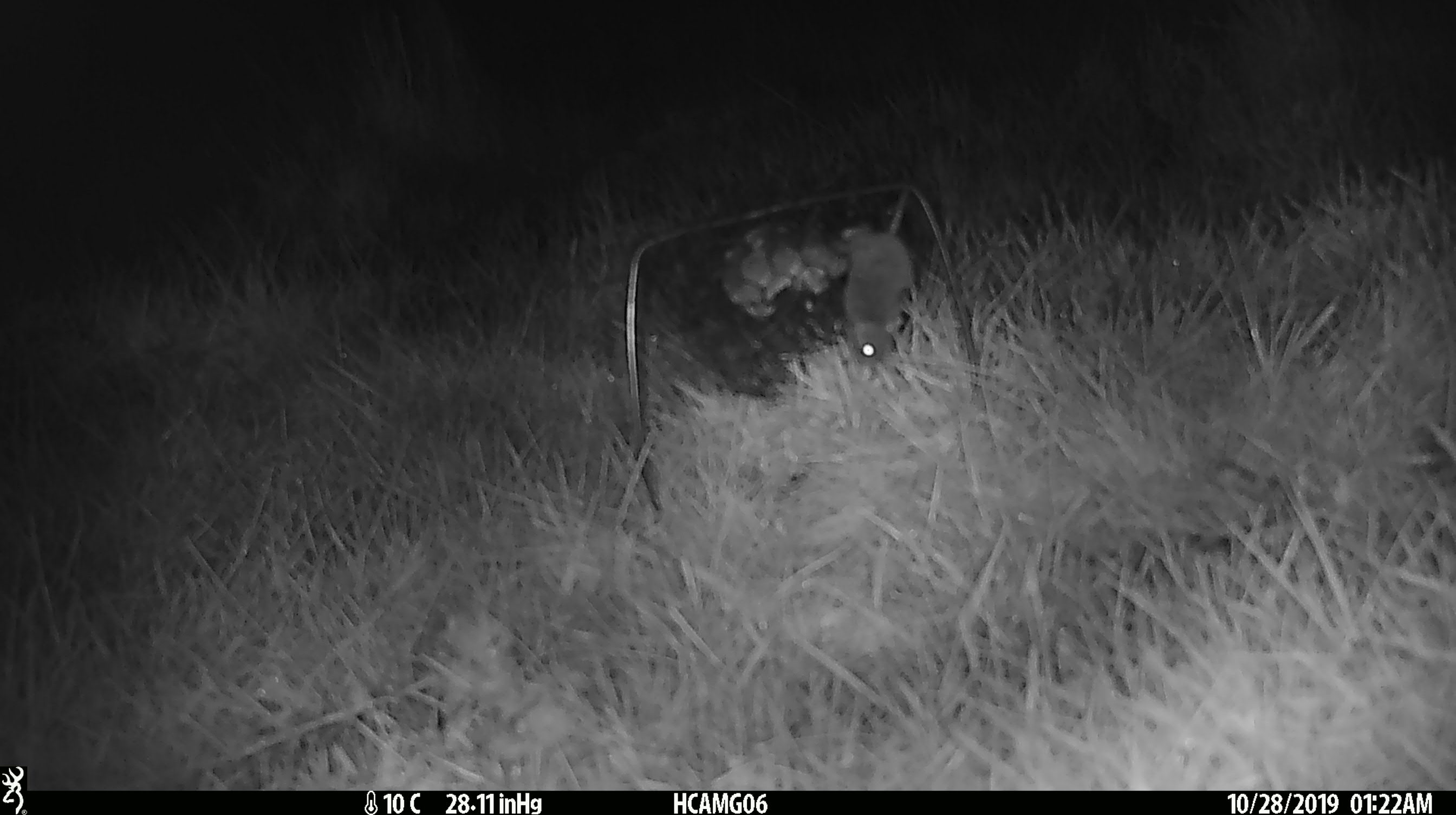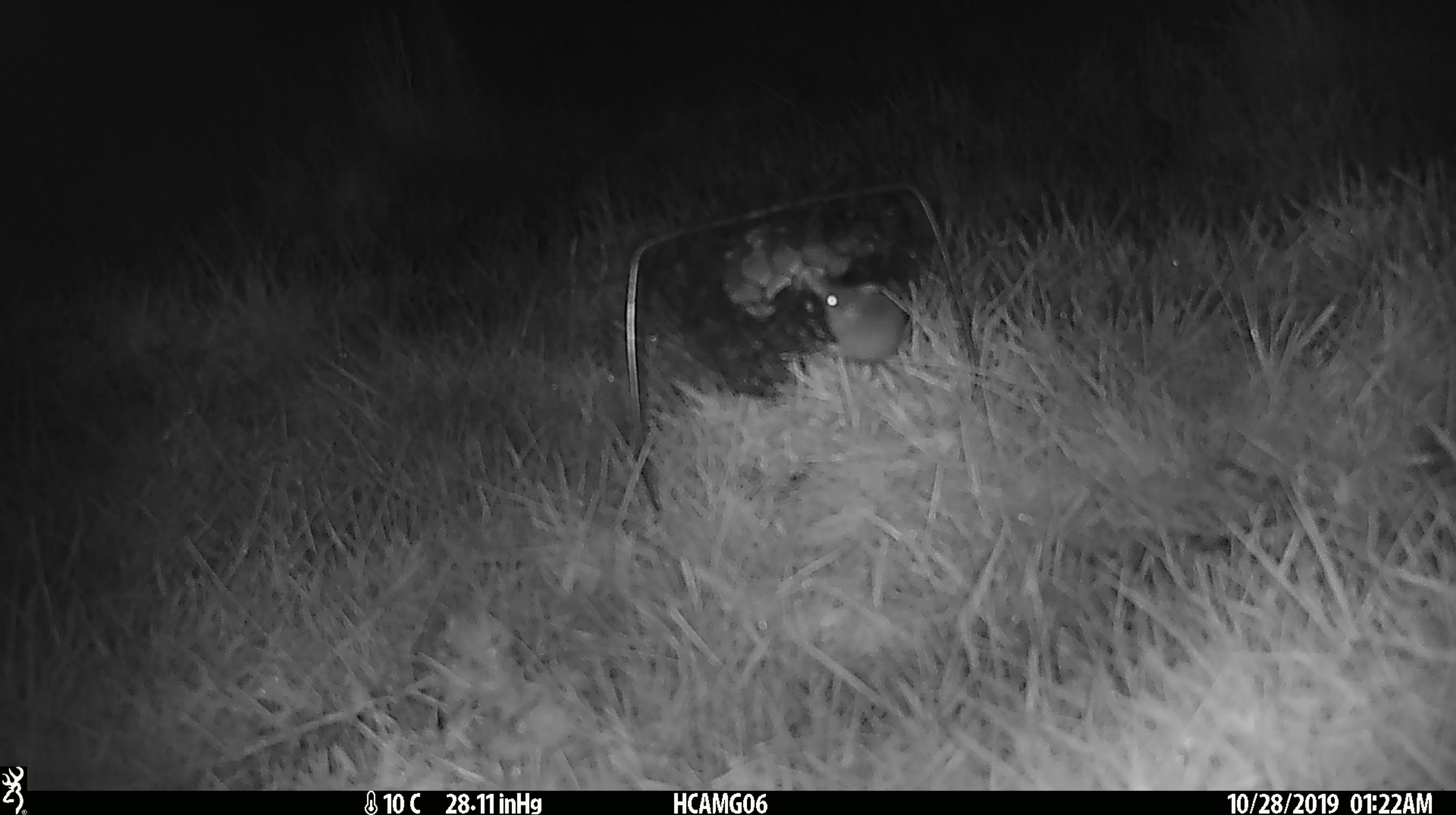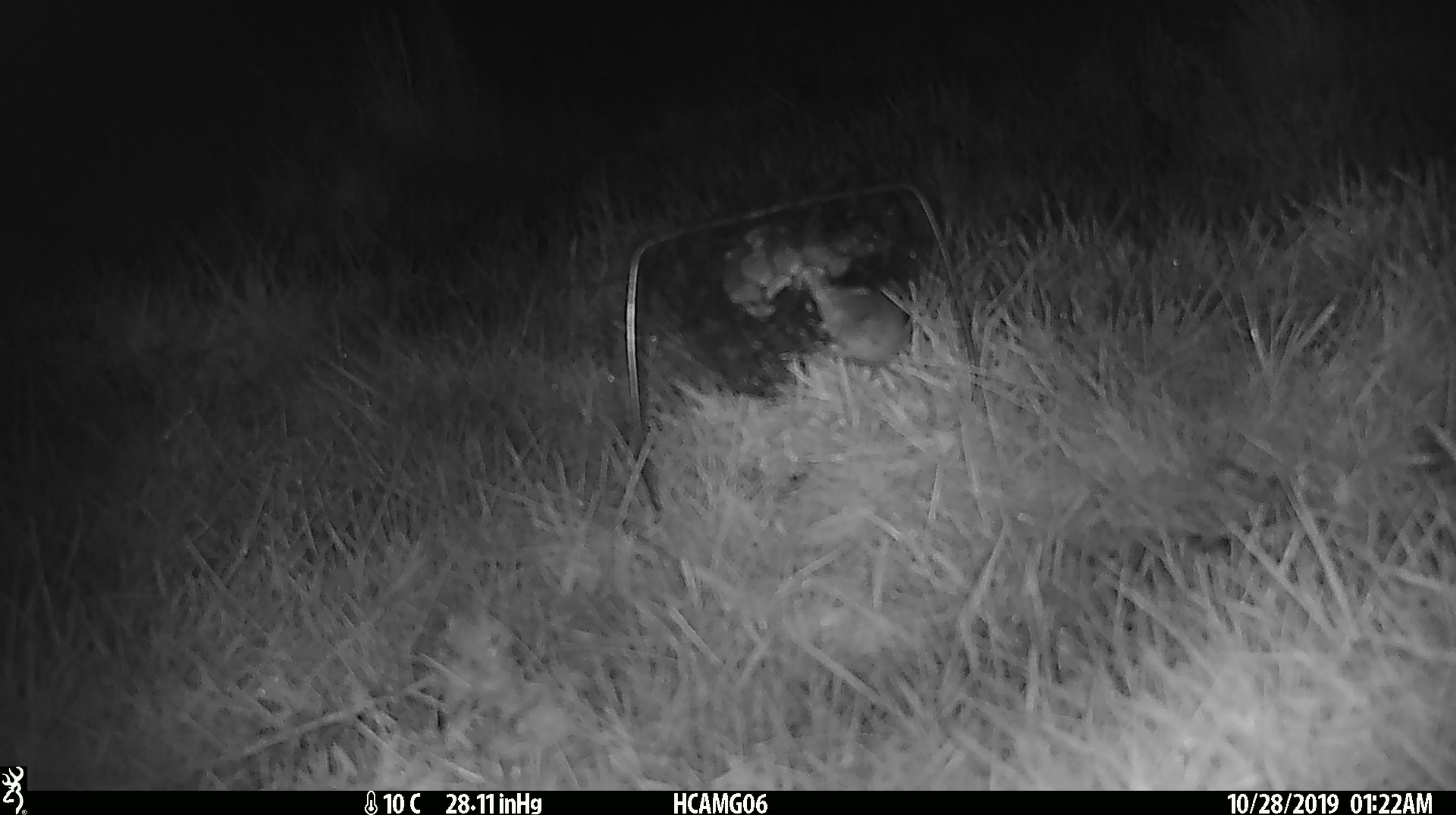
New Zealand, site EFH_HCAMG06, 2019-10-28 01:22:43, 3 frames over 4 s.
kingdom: Animalia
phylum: Chordata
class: Mammalia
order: Rodentia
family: Muridae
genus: Mus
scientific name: Mus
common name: mouse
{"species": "mouse (Mus)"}